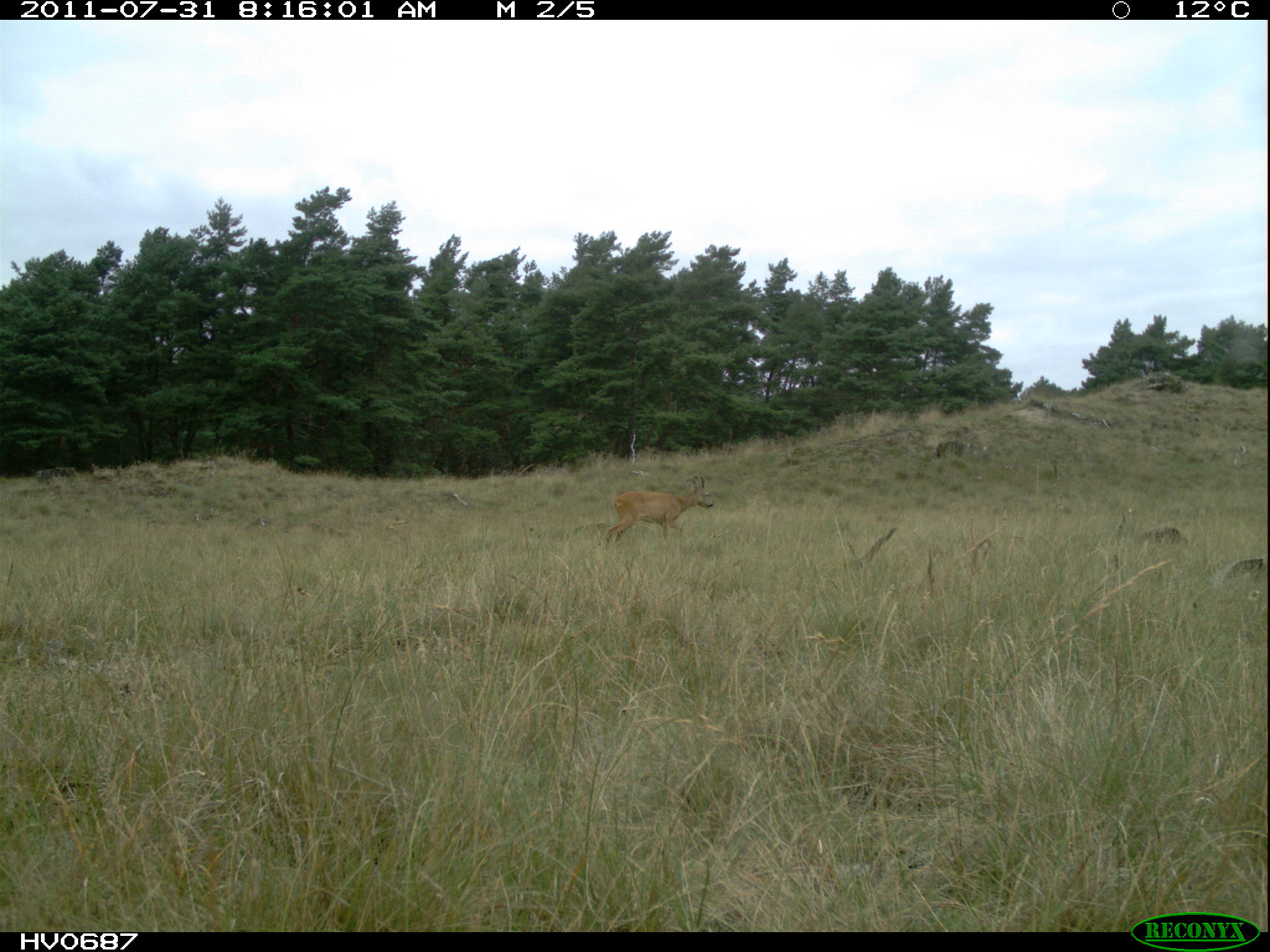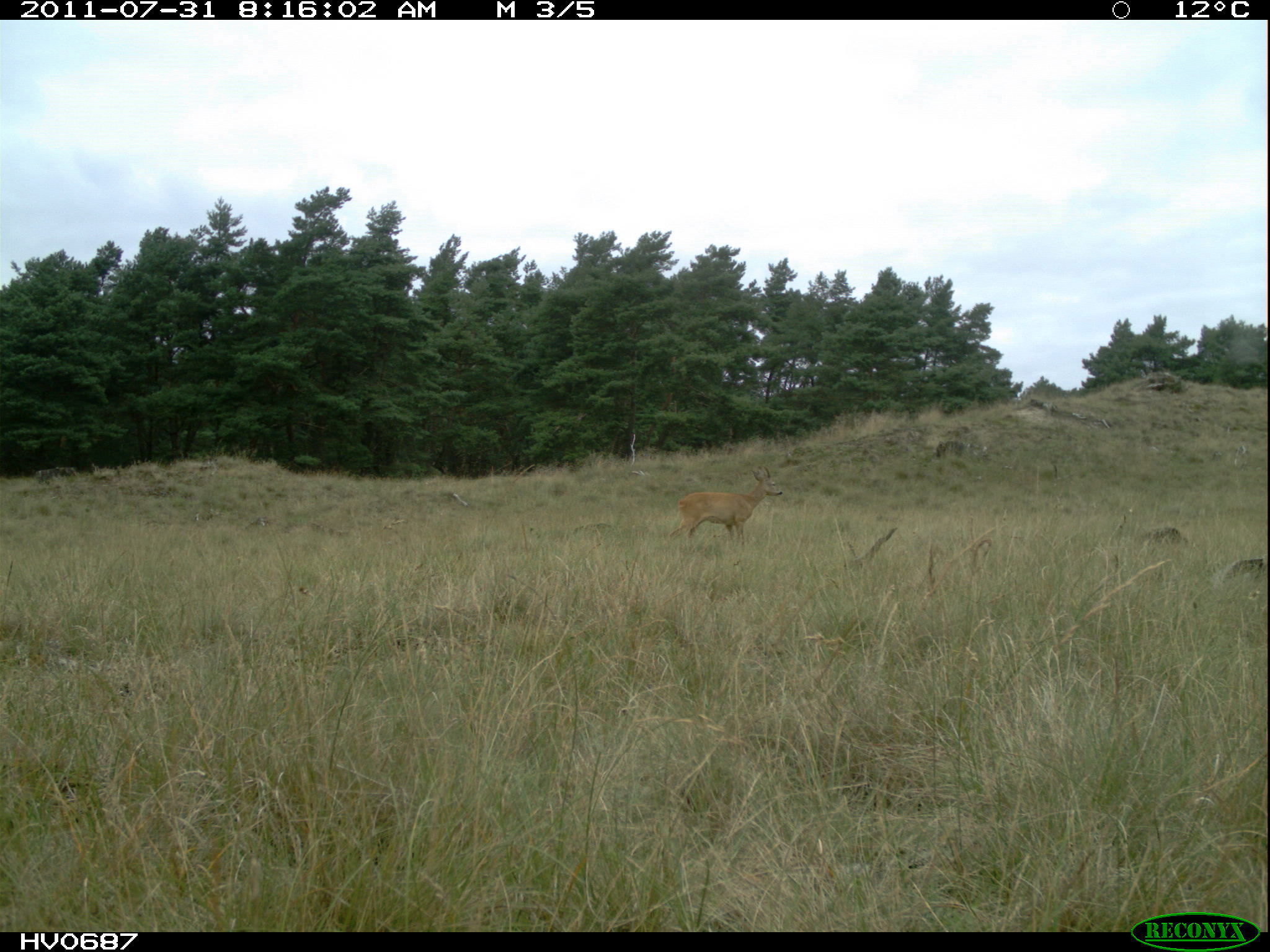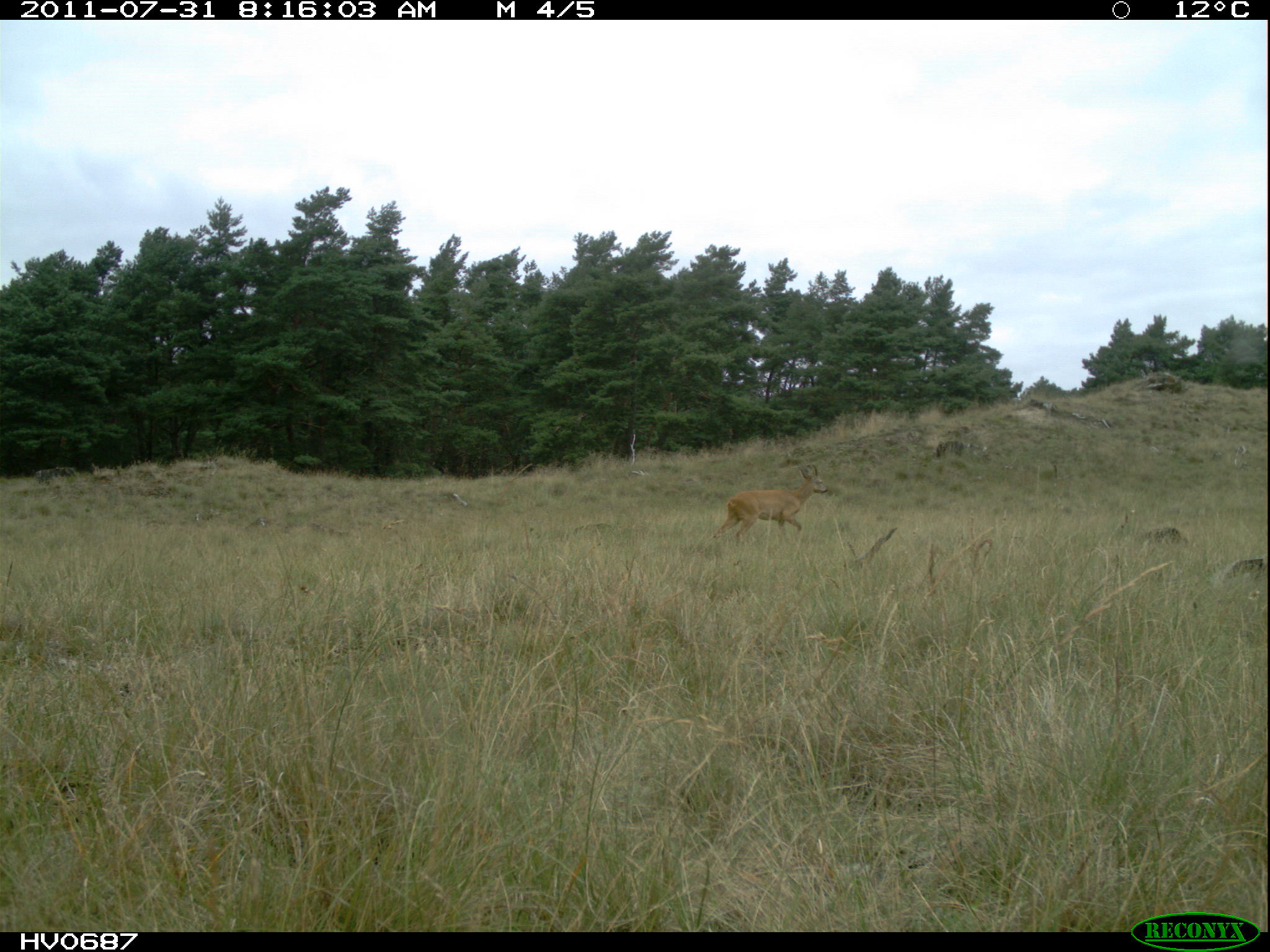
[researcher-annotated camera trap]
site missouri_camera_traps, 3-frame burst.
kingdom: Animalia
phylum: Chordata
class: Mammalia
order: Artiodactyla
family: Cervidae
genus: Capreolus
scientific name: Capreolus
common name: roe deer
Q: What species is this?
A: Roe deer (Capreolus).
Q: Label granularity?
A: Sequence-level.